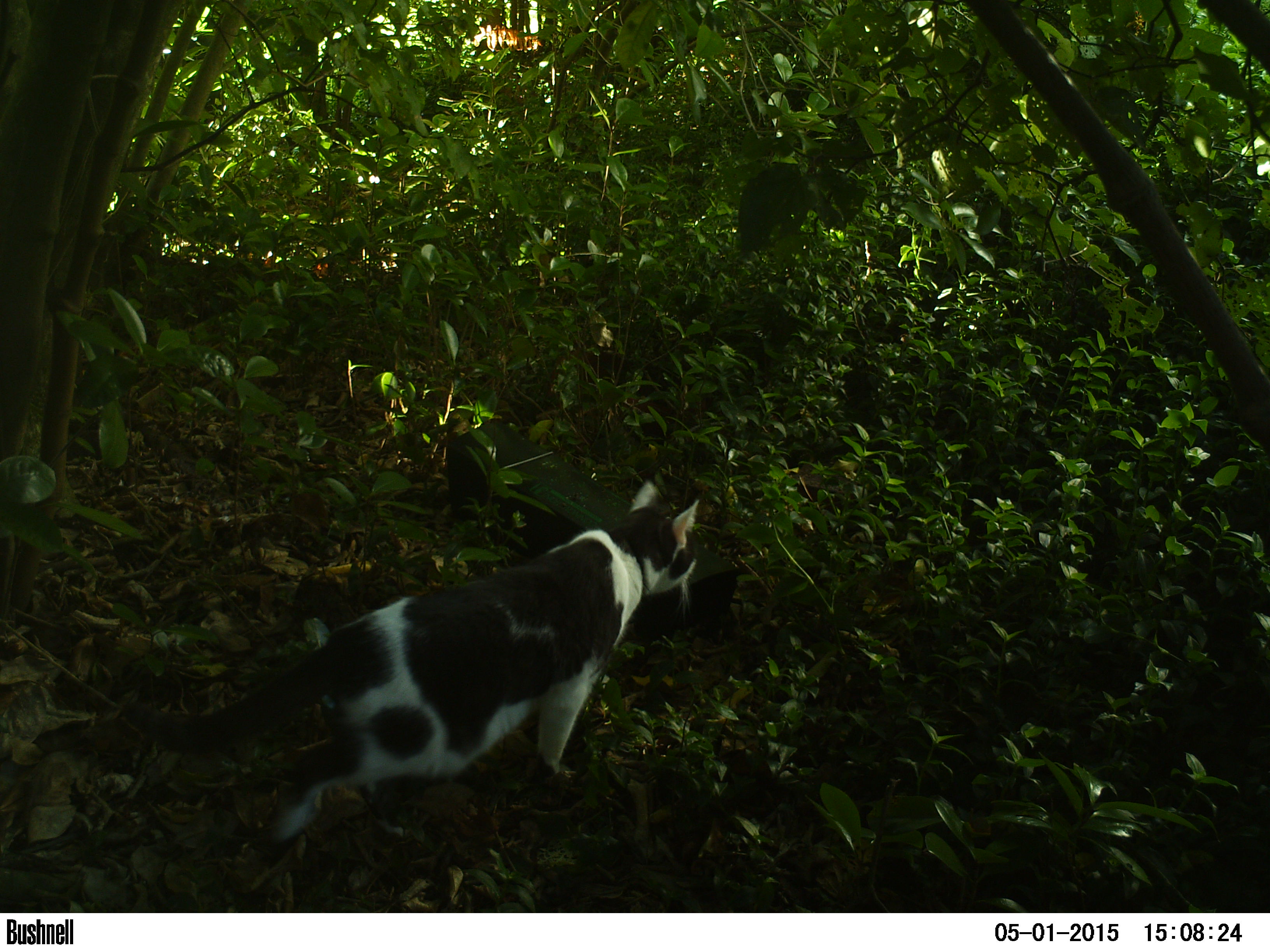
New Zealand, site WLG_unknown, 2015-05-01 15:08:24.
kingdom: Animalia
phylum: Chordata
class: Mammalia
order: Carnivora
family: Felidae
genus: Felis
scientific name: Felis catus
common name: domestic cat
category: cat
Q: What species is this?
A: Cat (domestic cat) (Felis catus).